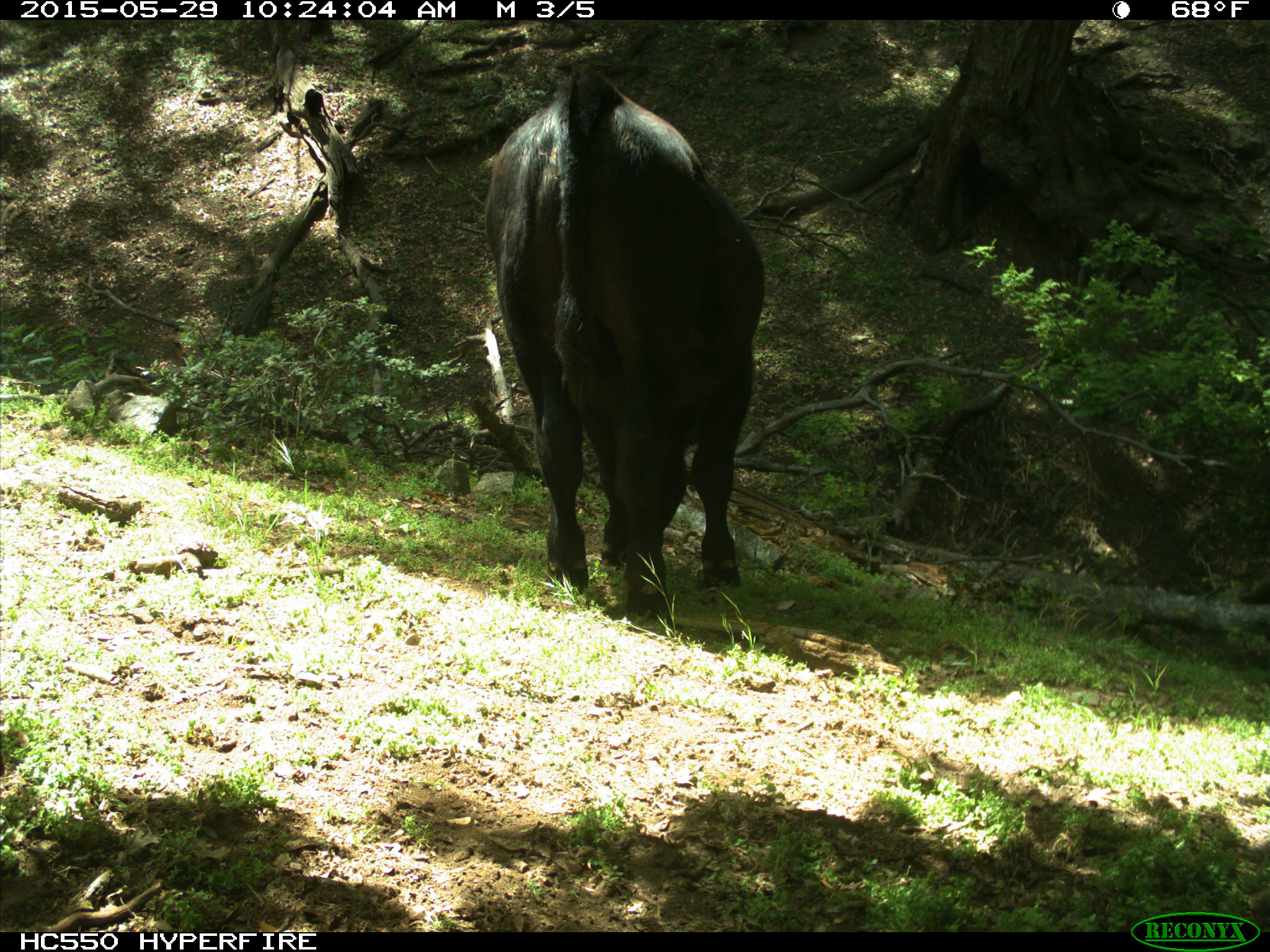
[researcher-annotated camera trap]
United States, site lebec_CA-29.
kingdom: Animalia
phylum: Chordata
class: Mammalia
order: Artiodactyla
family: Bovidae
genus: Bos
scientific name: Bos taurus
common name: domestic cow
Bos taurus (domestic cow).